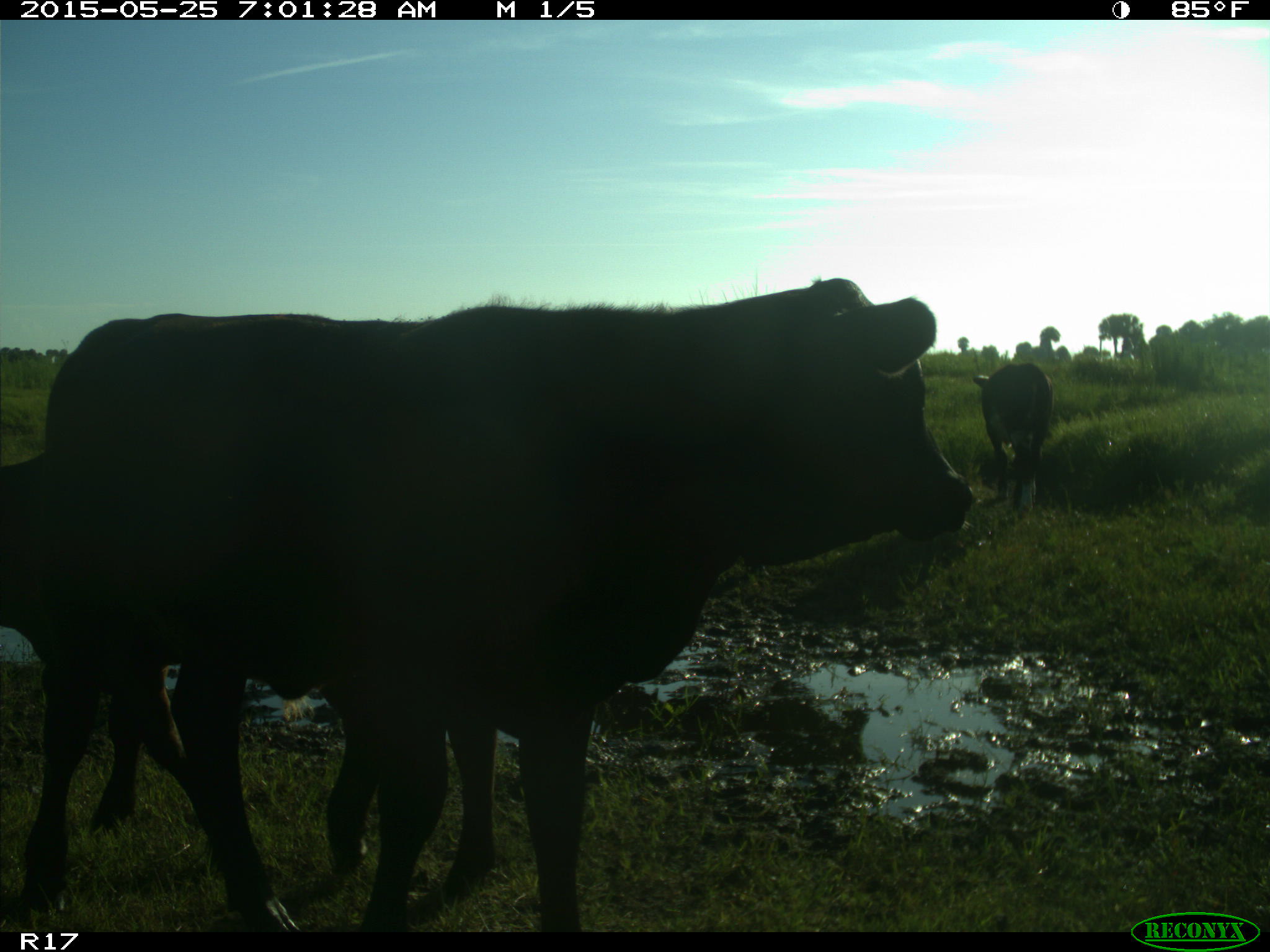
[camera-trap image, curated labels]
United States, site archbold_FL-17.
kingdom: Animalia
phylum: Chordata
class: Mammalia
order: Artiodactyla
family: Bovidae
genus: Bos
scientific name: Bos taurus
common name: domestic cow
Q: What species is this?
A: Bos taurus (domestic cow).